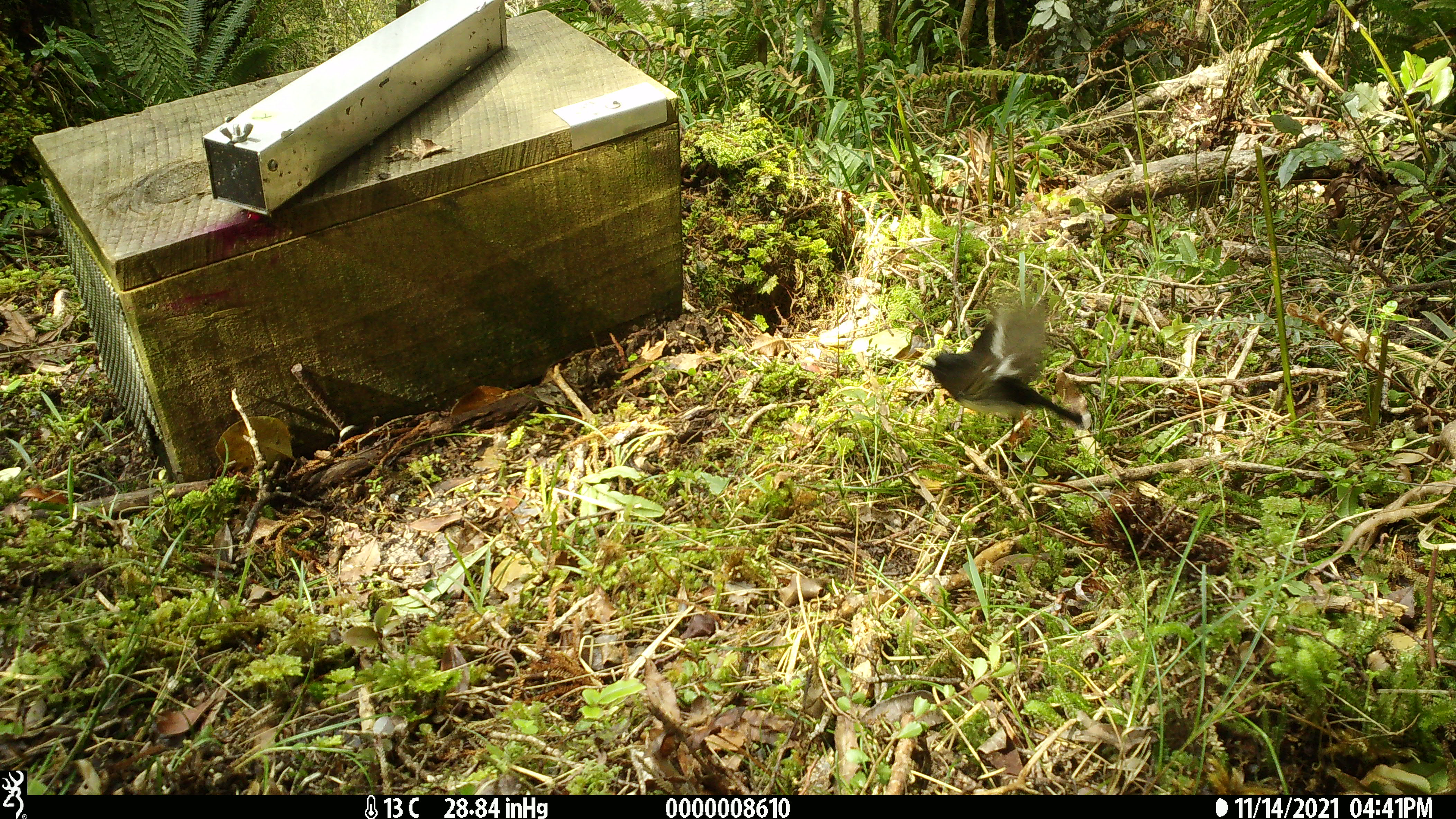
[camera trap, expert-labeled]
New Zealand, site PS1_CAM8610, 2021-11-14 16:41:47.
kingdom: Animalia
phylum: Chordata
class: Aves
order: Passeriformes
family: Petroicidae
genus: Petroica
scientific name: Petroica macrocephala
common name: tomtit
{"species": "tomtit (Petroica macrocephala)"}